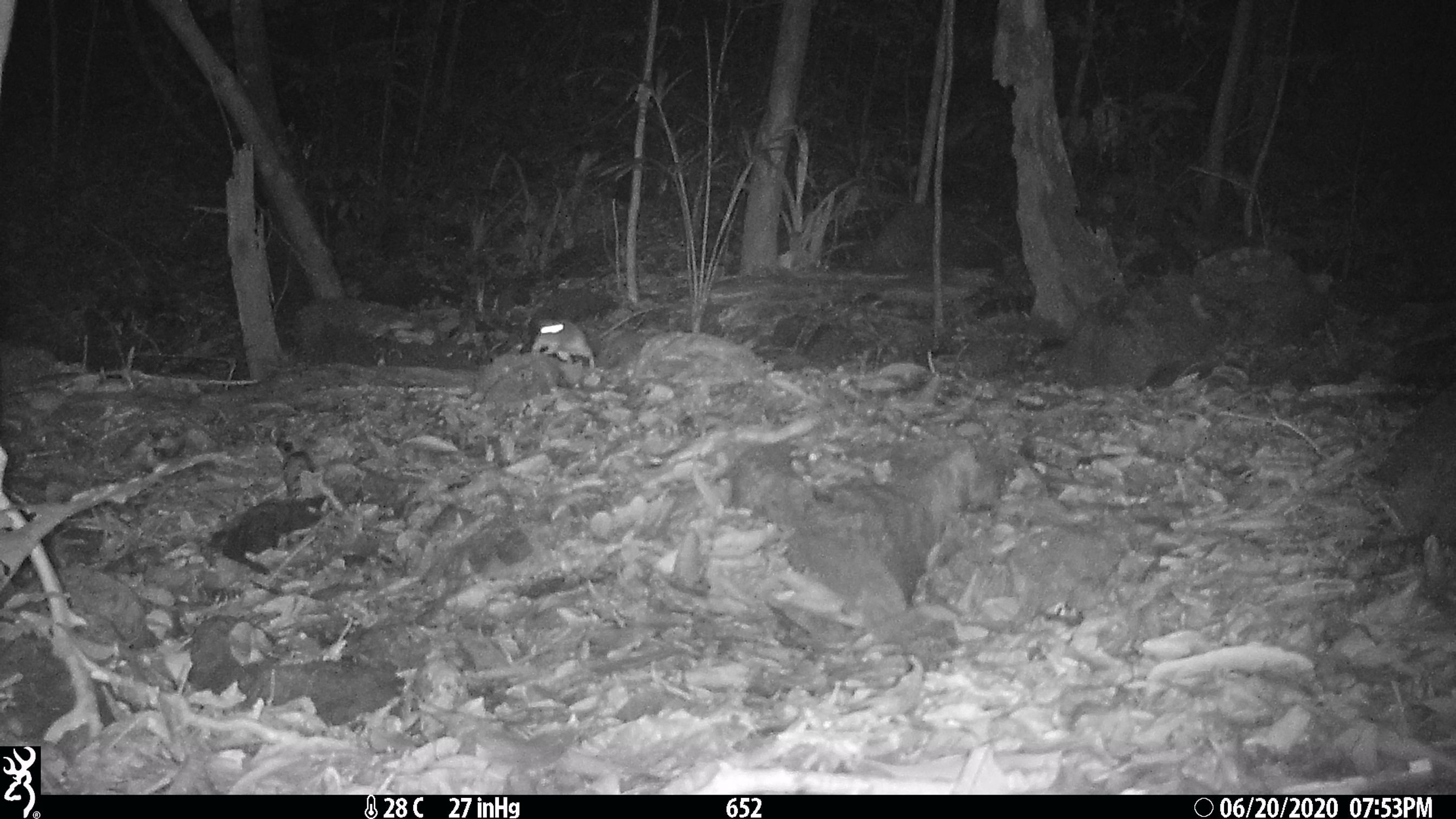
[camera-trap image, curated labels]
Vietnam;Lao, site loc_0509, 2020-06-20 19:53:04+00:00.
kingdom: Animalia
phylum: Chordata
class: Mammalia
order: Rodentia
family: Muridae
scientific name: Muridae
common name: old-world mice and rats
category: unidentified murid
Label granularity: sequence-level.